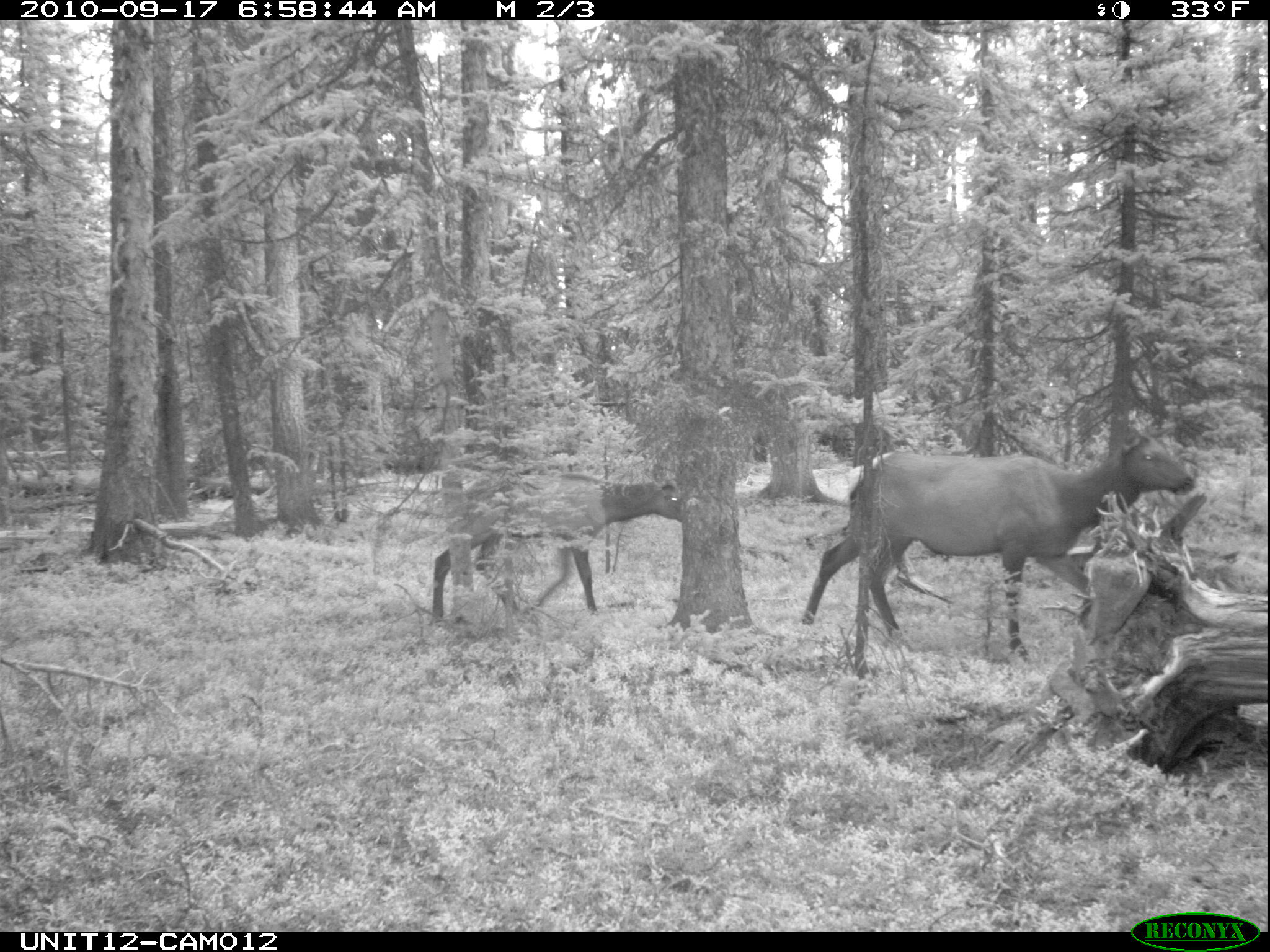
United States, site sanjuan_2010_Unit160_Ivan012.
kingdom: Animalia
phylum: Chordata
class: Mammalia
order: Artiodactyla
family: Cervidae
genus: Cervus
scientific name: Cervus elaphus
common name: red deer